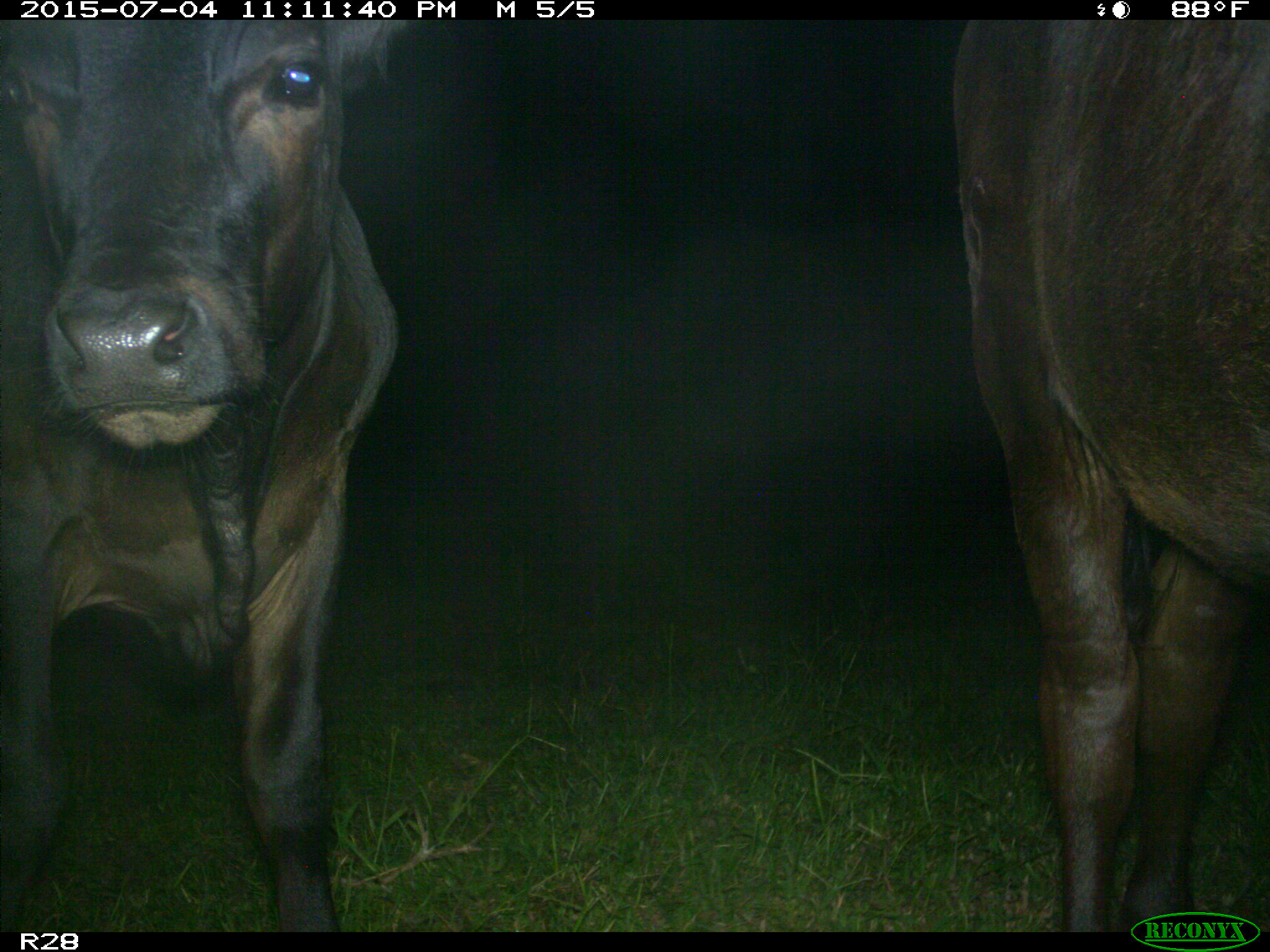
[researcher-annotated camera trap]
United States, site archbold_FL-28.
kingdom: Animalia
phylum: Chordata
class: Mammalia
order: Artiodactyla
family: Bovidae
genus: Bos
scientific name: Bos taurus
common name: domestic cow